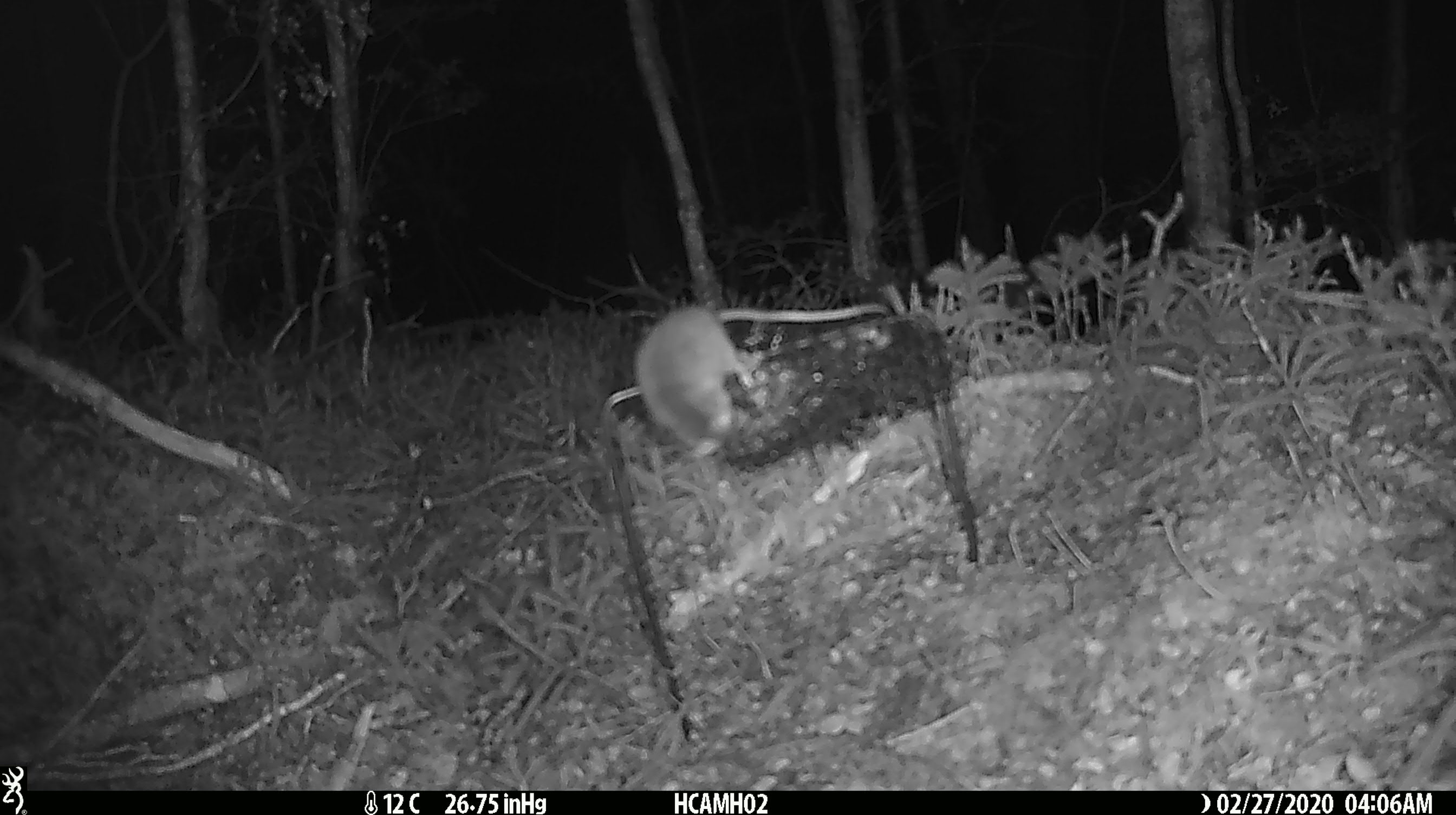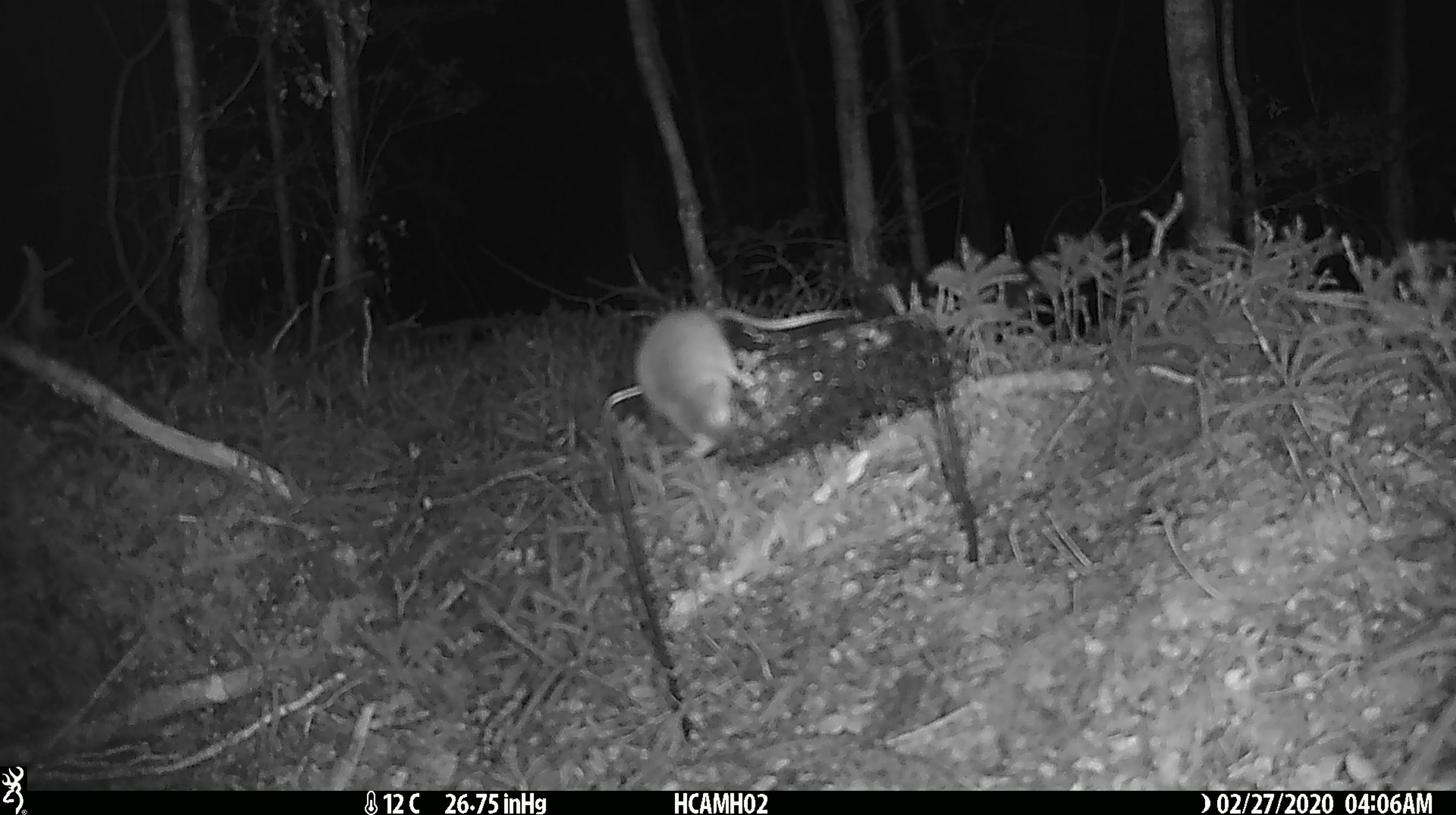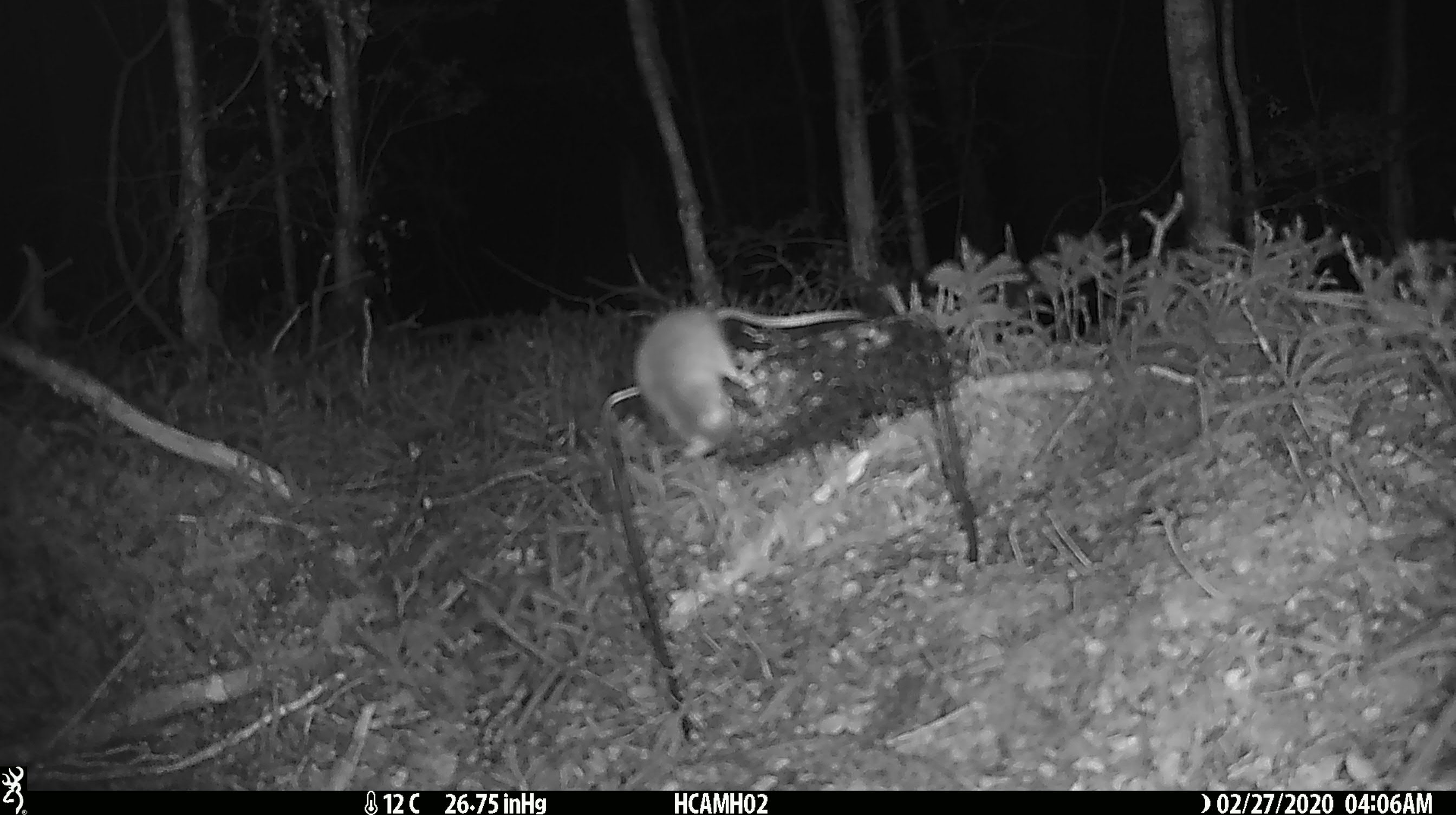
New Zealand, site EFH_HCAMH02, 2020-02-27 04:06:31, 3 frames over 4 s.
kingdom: Animalia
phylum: Chordata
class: Mammalia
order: Rodentia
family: Muridae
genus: Mus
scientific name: Mus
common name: mouse